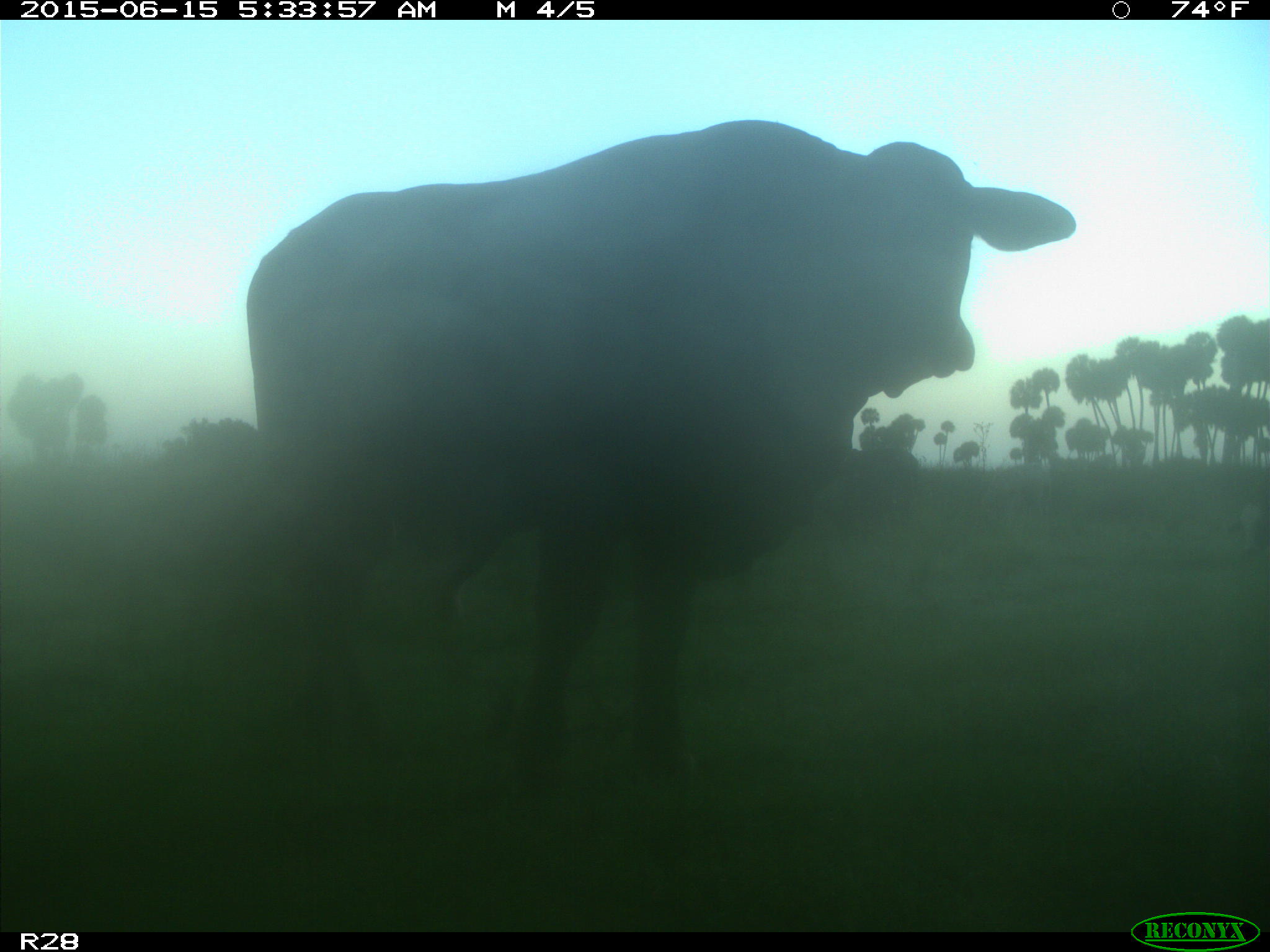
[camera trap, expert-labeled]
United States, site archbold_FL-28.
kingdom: Animalia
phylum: Chordata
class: Mammalia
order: Artiodactyla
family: Bovidae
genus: Bos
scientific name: Bos taurus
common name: domestic cow